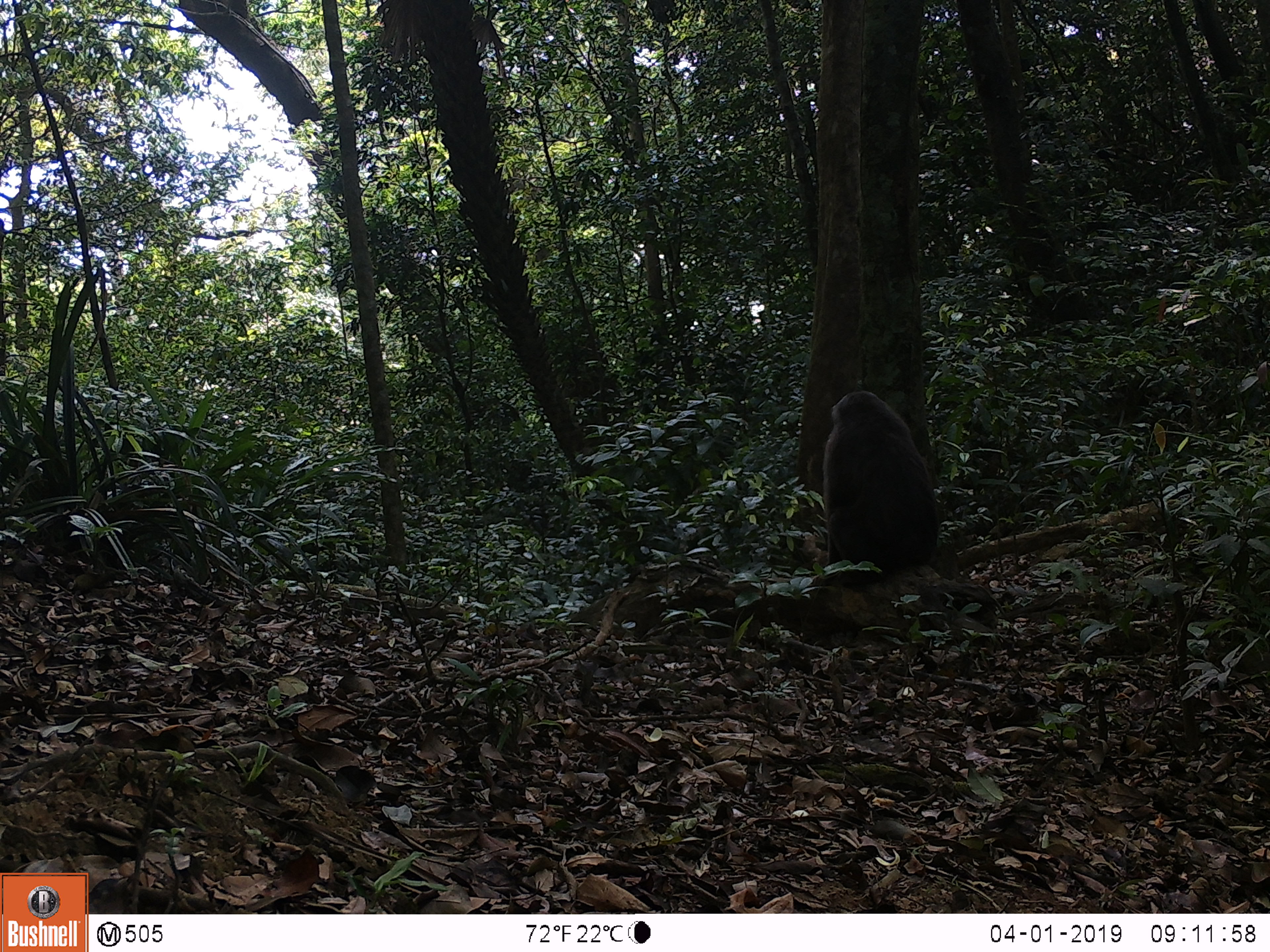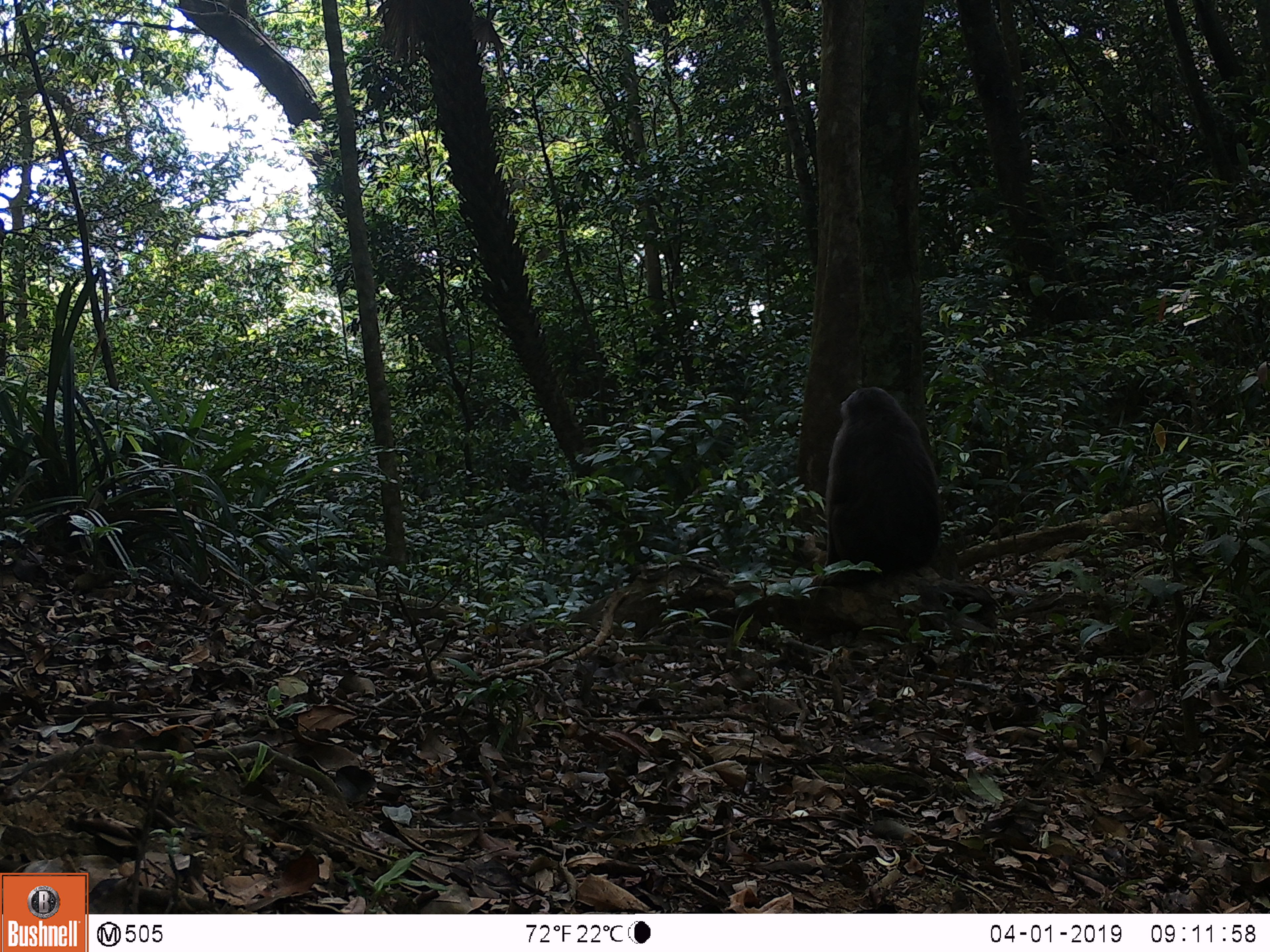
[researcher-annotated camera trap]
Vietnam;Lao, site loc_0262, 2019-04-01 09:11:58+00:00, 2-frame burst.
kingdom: Animalia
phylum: Chordata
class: Mammalia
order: Primates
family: Cercopithecidae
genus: Macaca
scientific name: Macaca arctoides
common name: stump-tailed macaque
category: stump tailed macaque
Stump tailed macaque (stump-tailed macaque) (Macaca arctoides). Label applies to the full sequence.